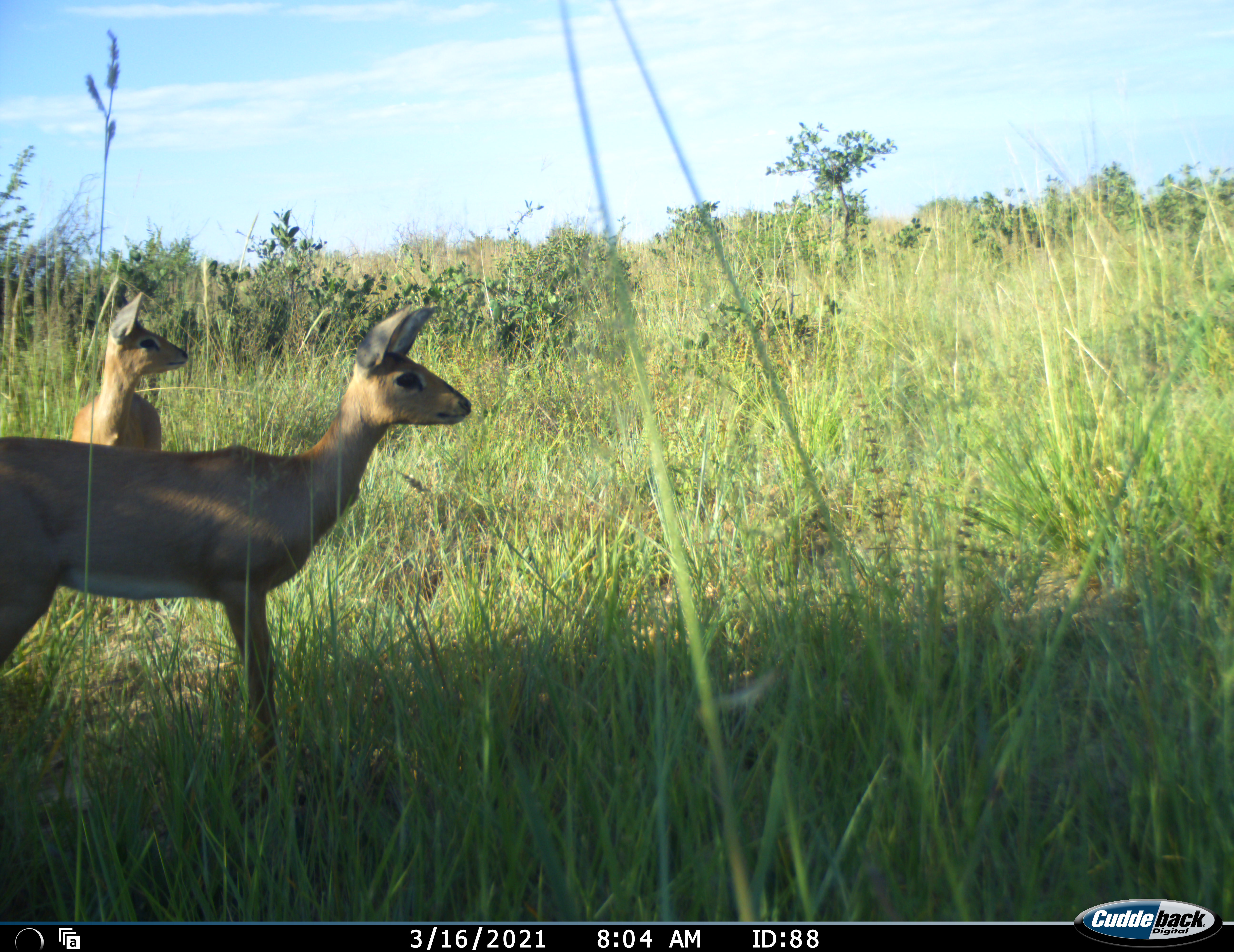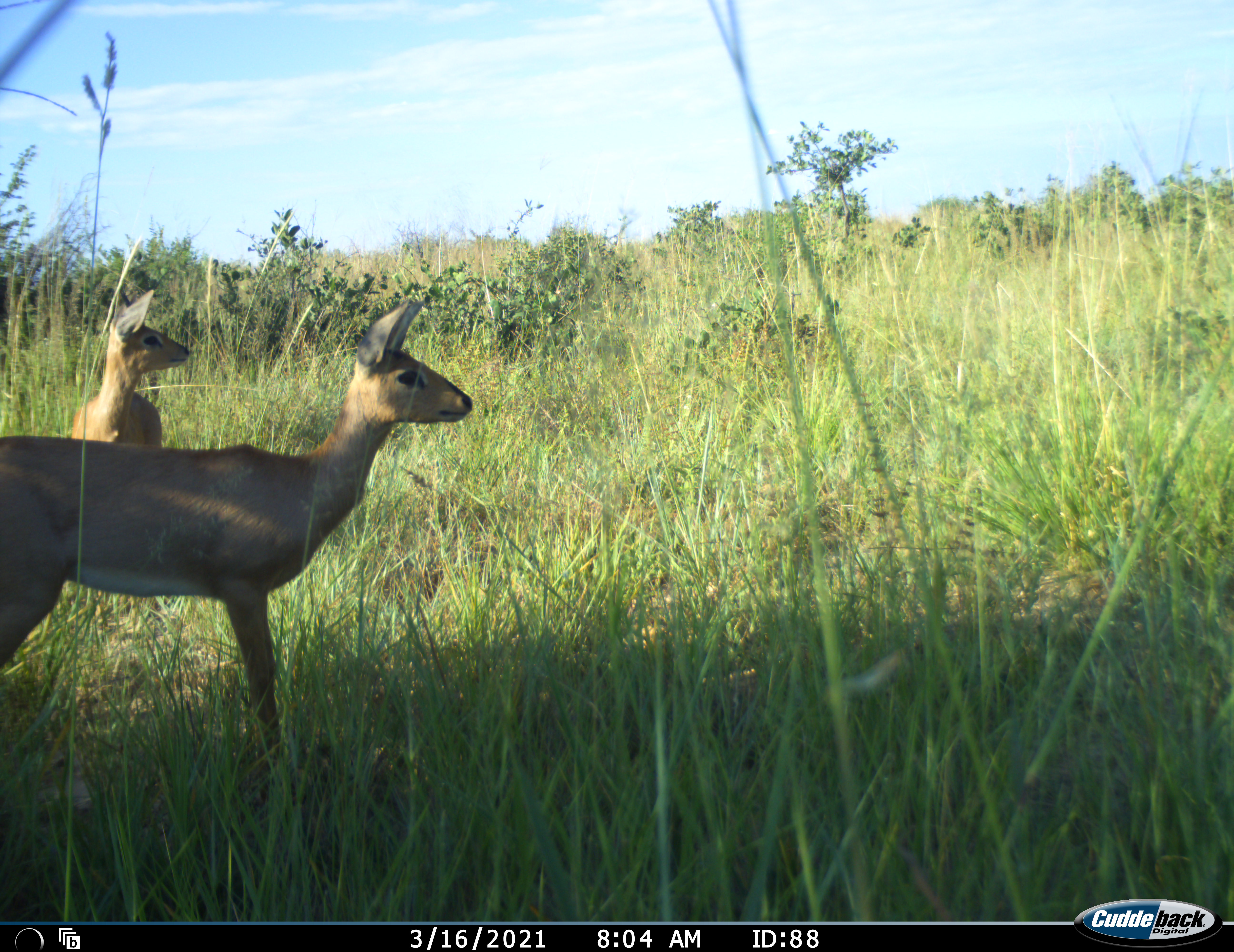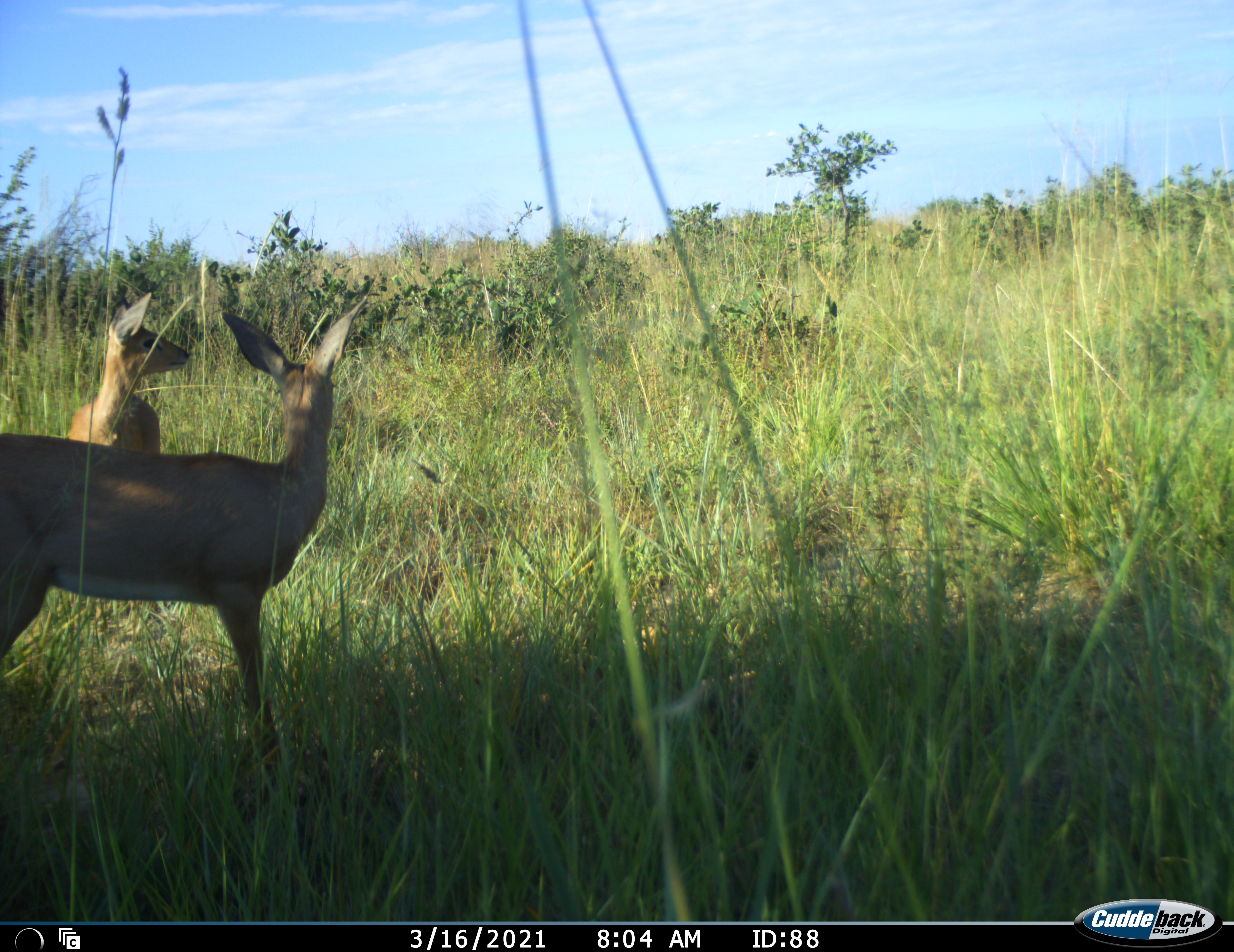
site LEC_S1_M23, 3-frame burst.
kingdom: Animalia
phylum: Chordata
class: Mammalia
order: Artiodactyla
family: Bovidae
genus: Raphicerus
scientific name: Raphicerus campestris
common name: steenbok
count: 2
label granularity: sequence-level